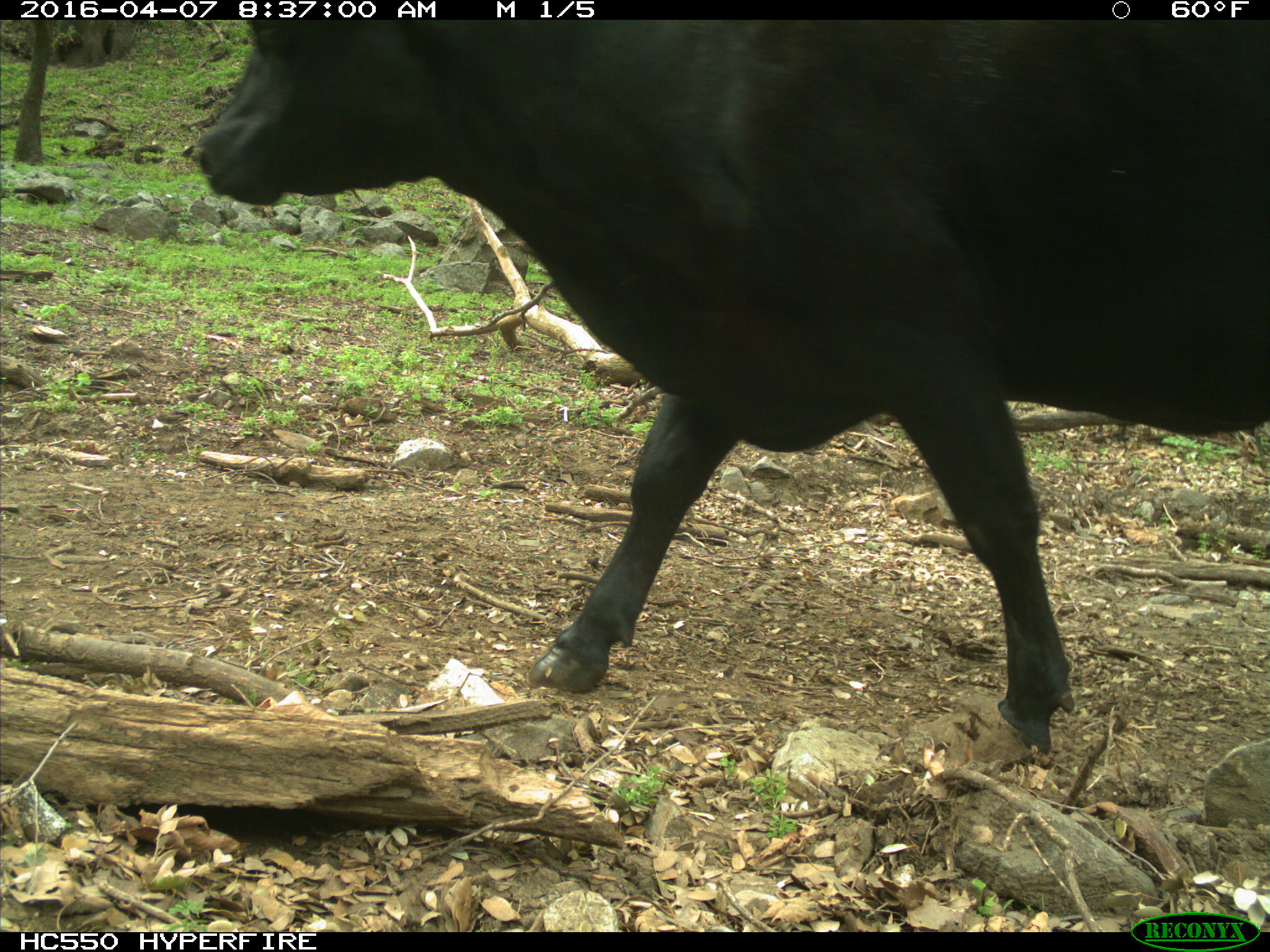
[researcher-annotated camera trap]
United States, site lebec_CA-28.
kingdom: Animalia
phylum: Chordata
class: Mammalia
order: Artiodactyla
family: Bovidae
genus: Bos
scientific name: Bos taurus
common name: domestic cow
Bos taurus (domestic cow).